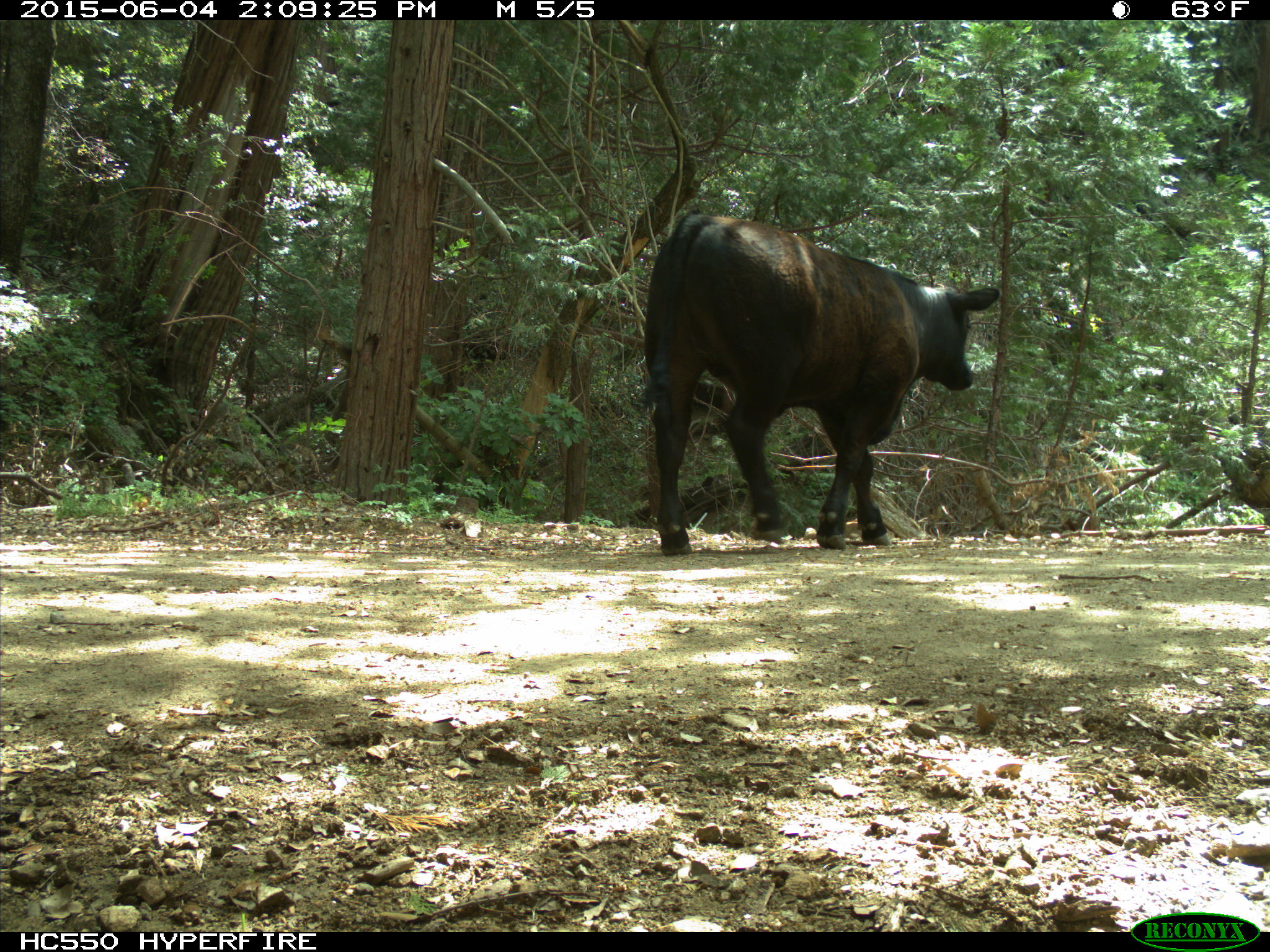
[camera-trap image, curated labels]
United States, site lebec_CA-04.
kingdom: Animalia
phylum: Chordata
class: Mammalia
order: Artiodactyla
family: Bovidae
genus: Bos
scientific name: Bos taurus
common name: domestic cow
Bos taurus (domestic cow).